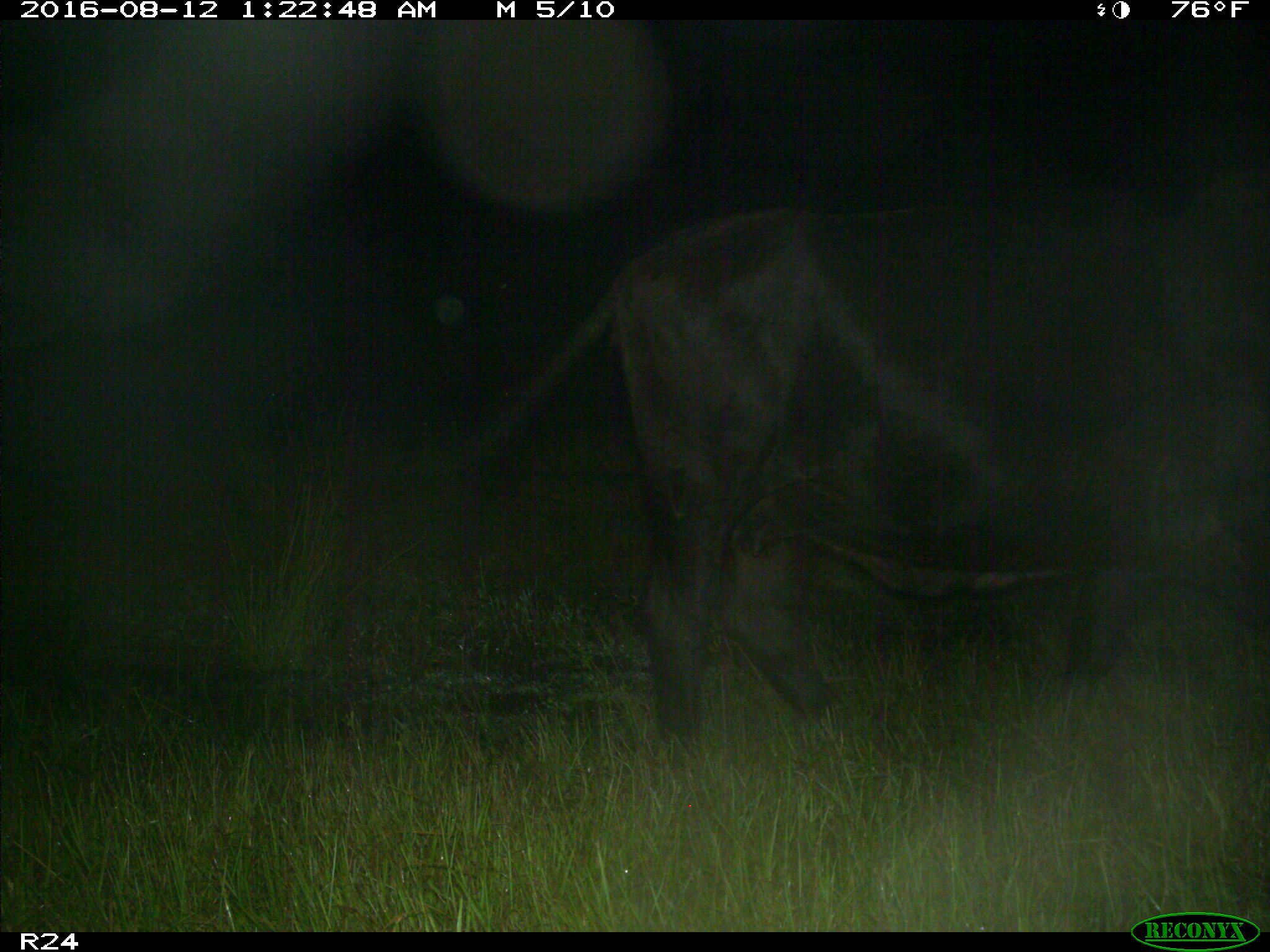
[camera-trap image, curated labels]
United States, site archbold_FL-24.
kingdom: Animalia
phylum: Chordata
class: Mammalia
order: Artiodactyla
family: Bovidae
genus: Bos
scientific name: Bos taurus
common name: domestic cow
Bos taurus (domestic cow).